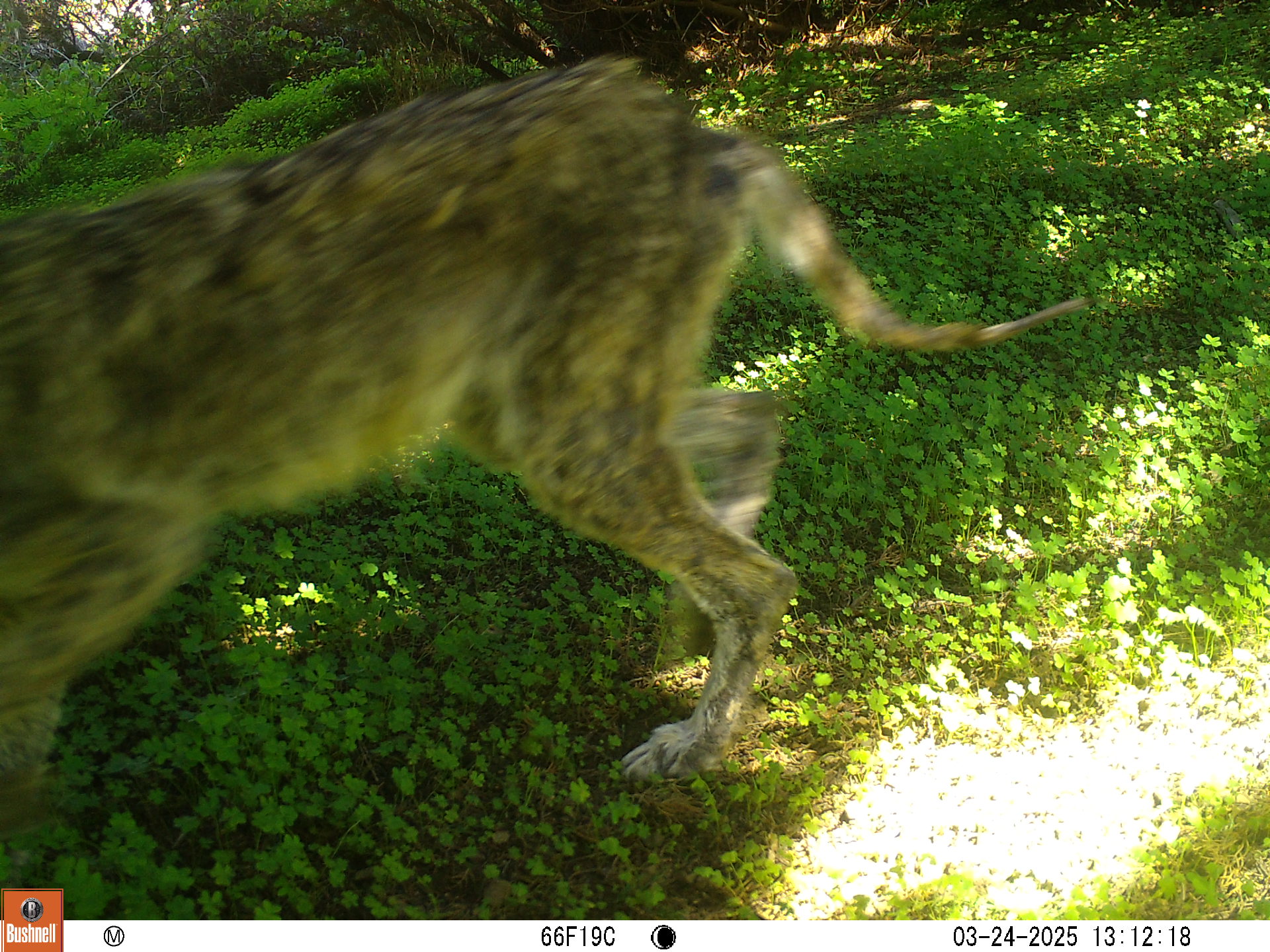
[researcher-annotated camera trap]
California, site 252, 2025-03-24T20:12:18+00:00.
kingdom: Animalia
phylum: Chordata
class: Mammalia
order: Carnivora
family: Canidae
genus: Canis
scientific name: Canis latrans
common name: coyote